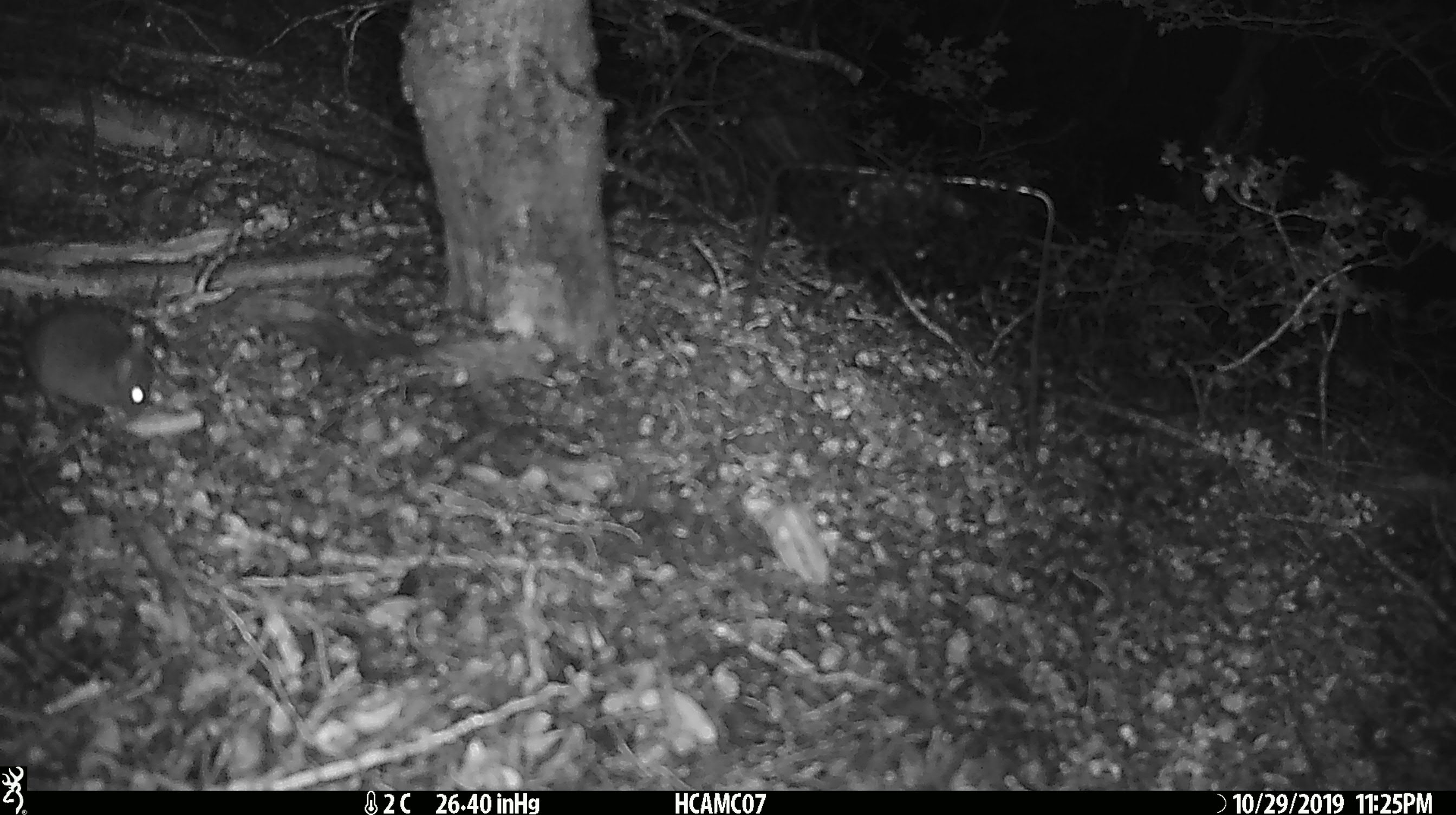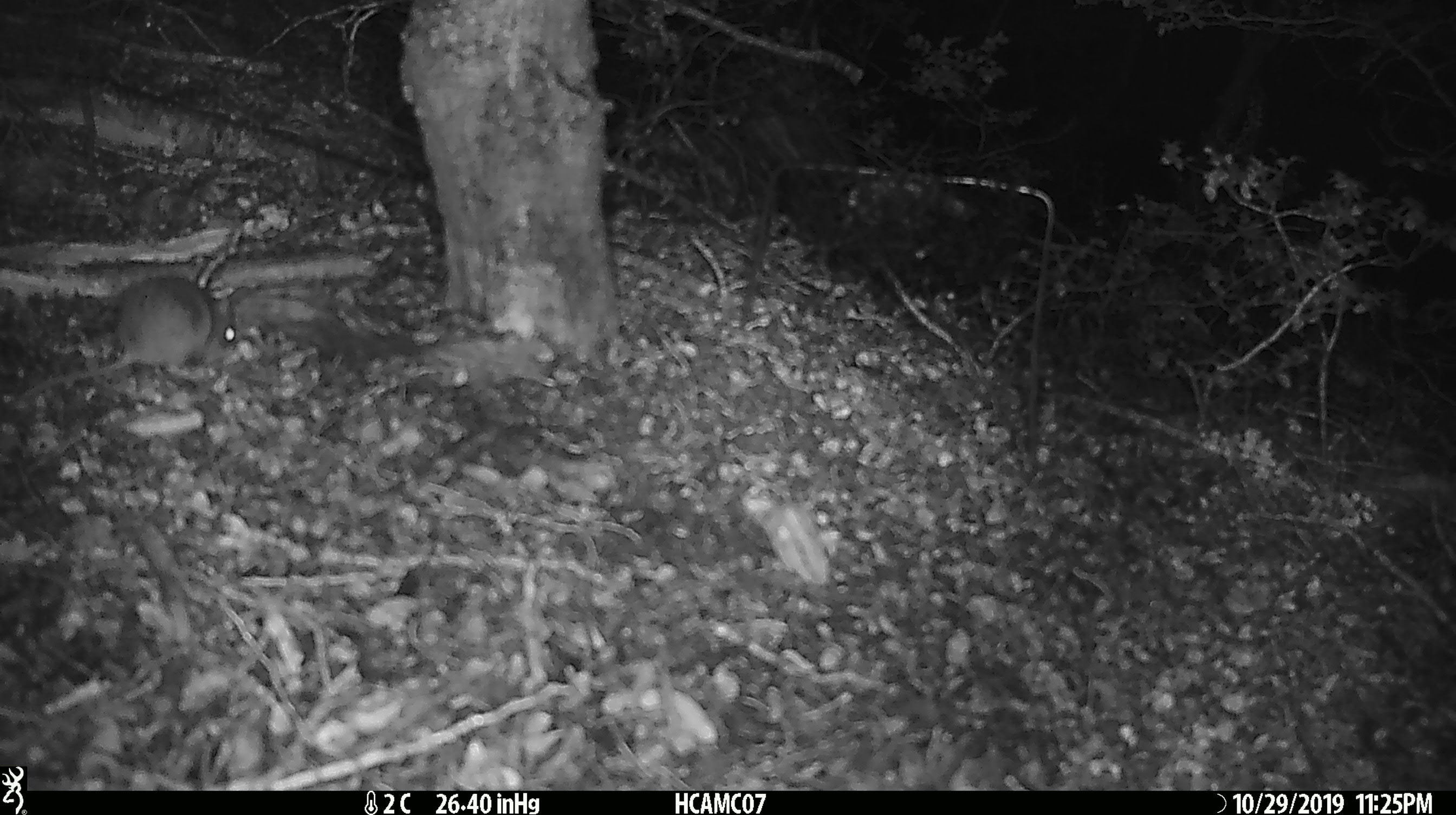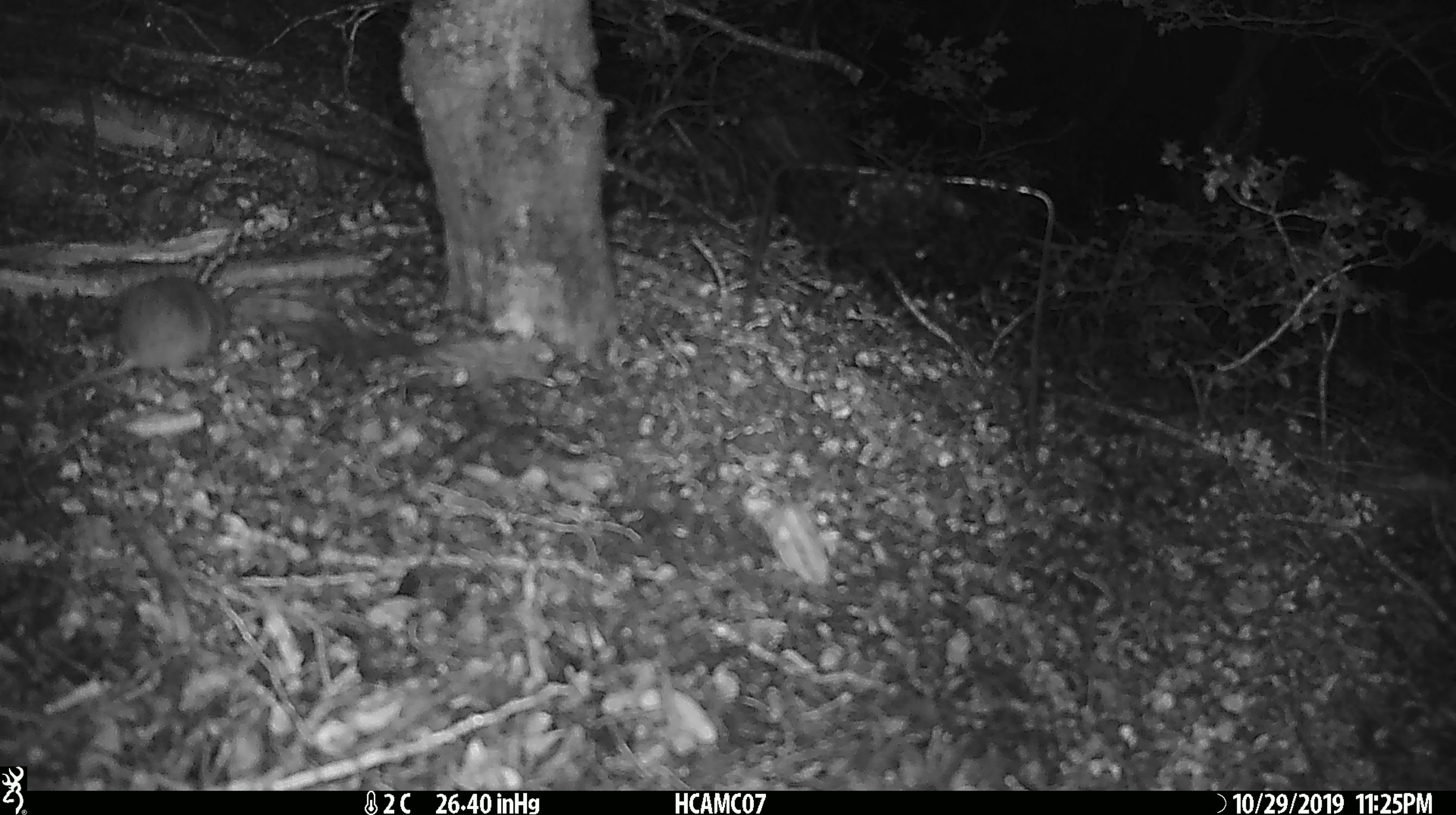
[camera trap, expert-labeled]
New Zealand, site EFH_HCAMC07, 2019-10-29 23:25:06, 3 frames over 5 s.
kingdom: Animalia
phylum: Chordata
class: Mammalia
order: Rodentia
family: Muridae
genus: Mus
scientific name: Mus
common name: mouse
Mouse (Mus).